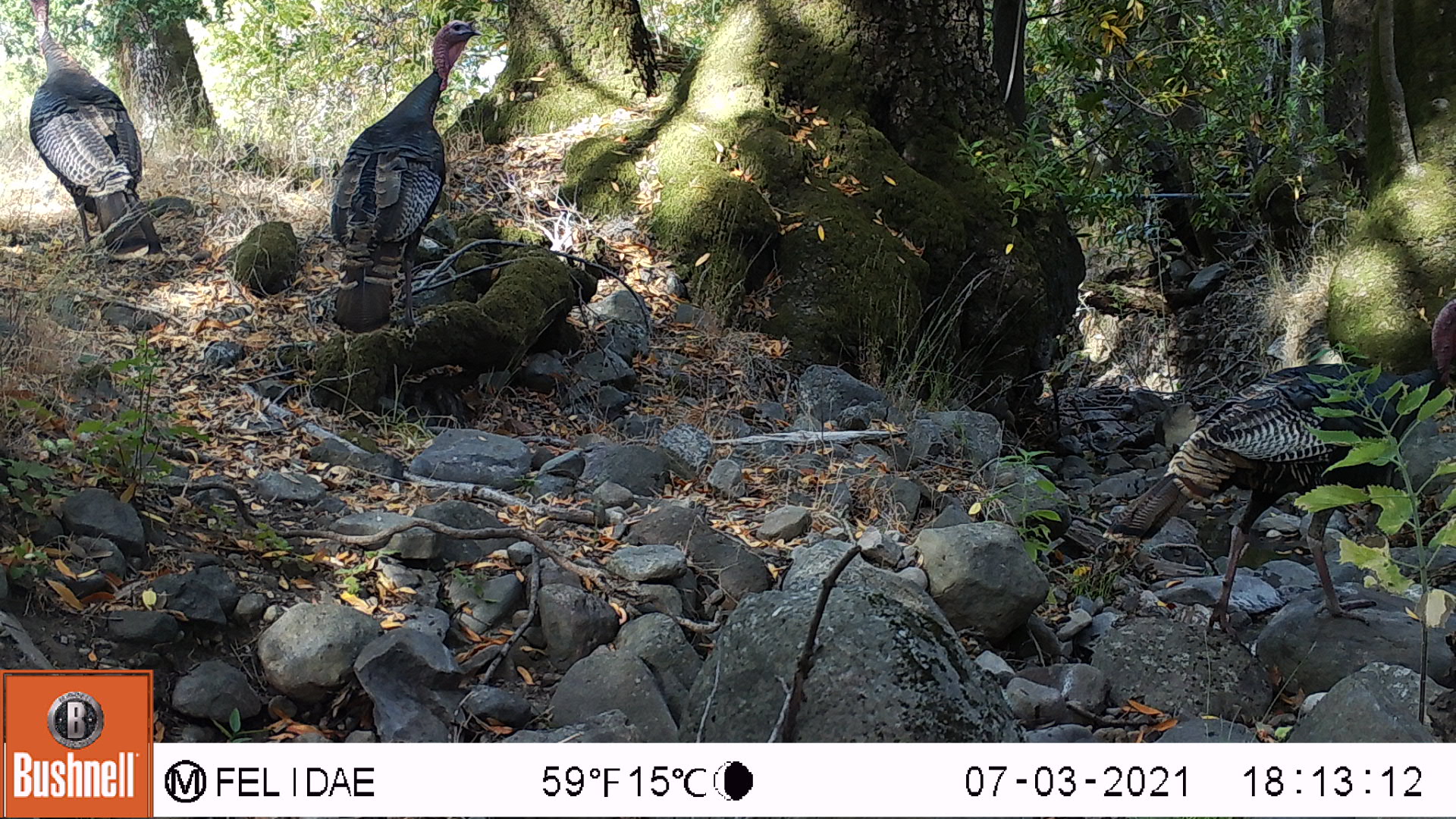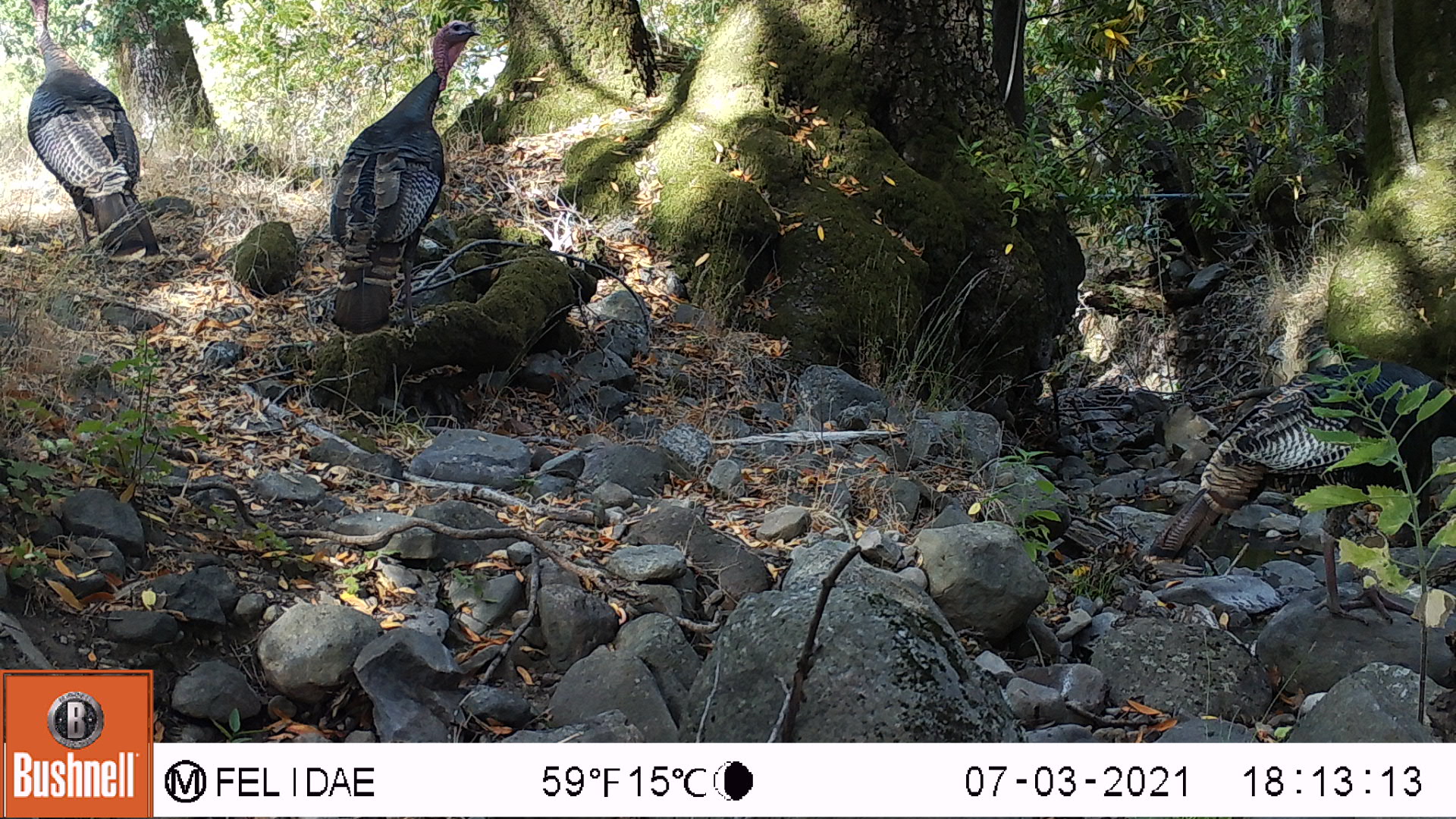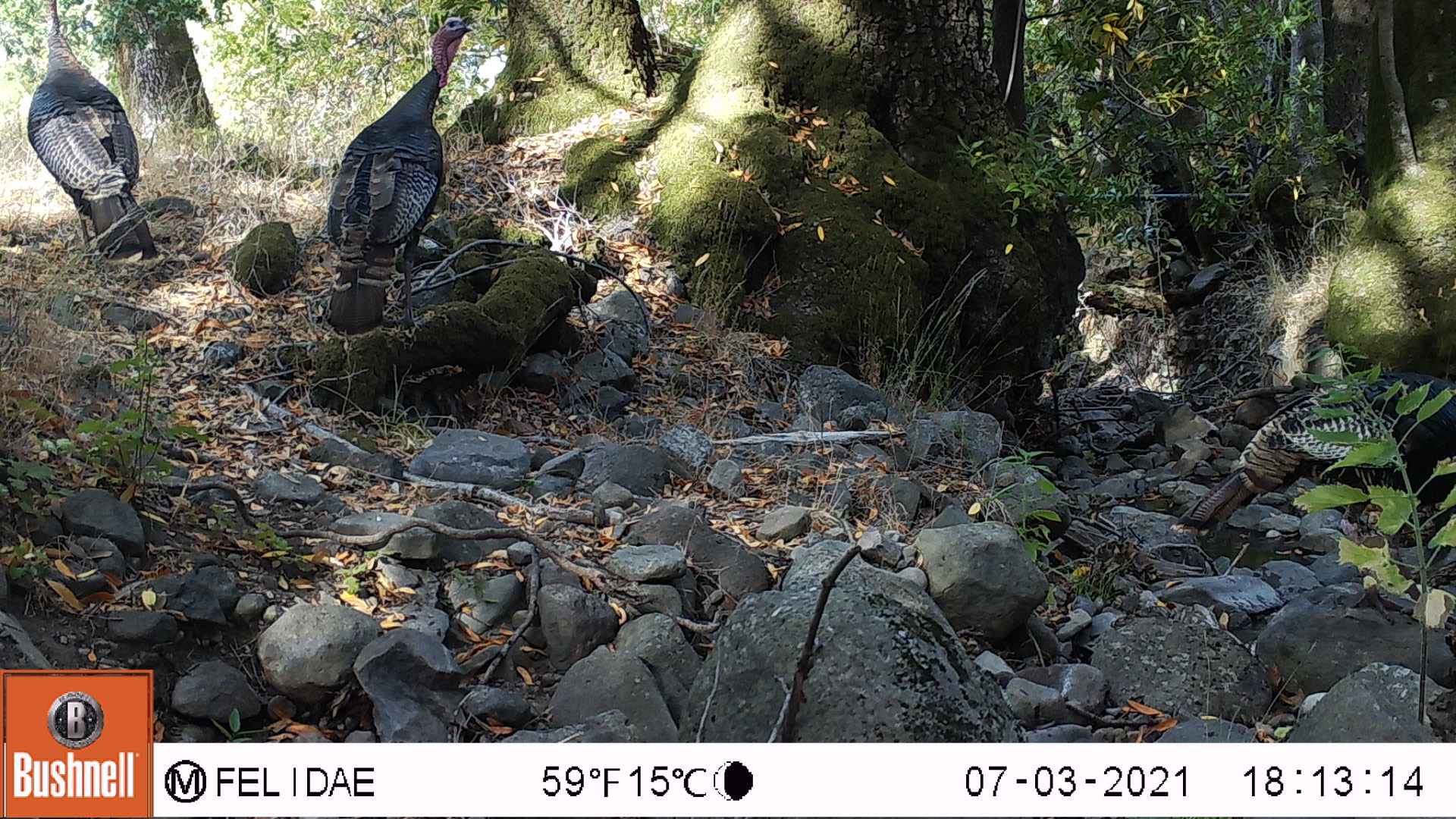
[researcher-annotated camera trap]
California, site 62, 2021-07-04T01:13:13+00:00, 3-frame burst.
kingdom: Animalia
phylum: Chordata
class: Aves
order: Galliformes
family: Phasianidae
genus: Meleagris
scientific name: Meleagris gallopavo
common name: turkey